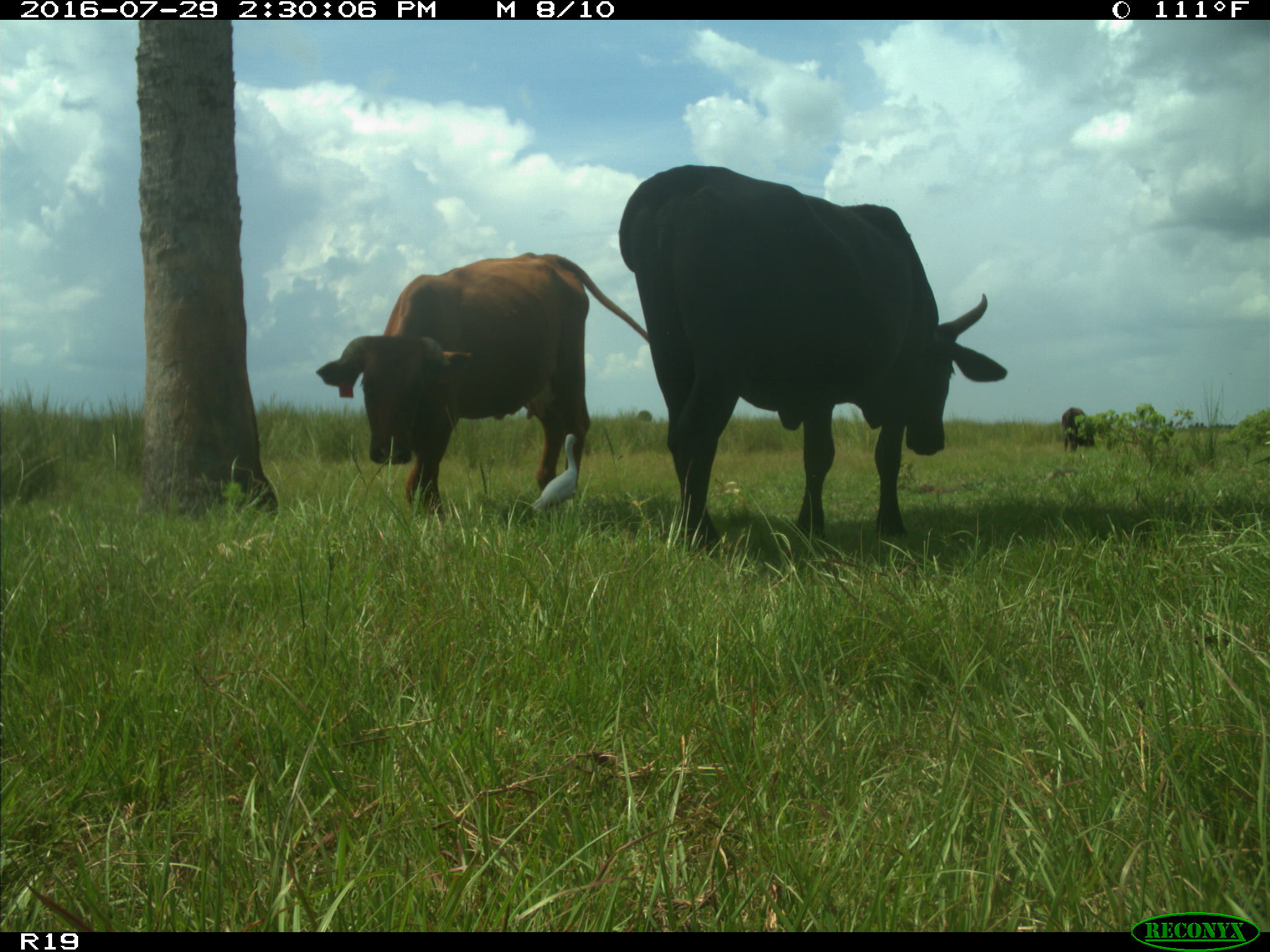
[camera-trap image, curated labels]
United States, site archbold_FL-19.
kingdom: Animalia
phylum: Chordata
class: Mammalia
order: Artiodactyla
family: Bovidae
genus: Bos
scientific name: Bos taurus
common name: domestic cow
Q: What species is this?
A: Bos taurus (domestic cow).